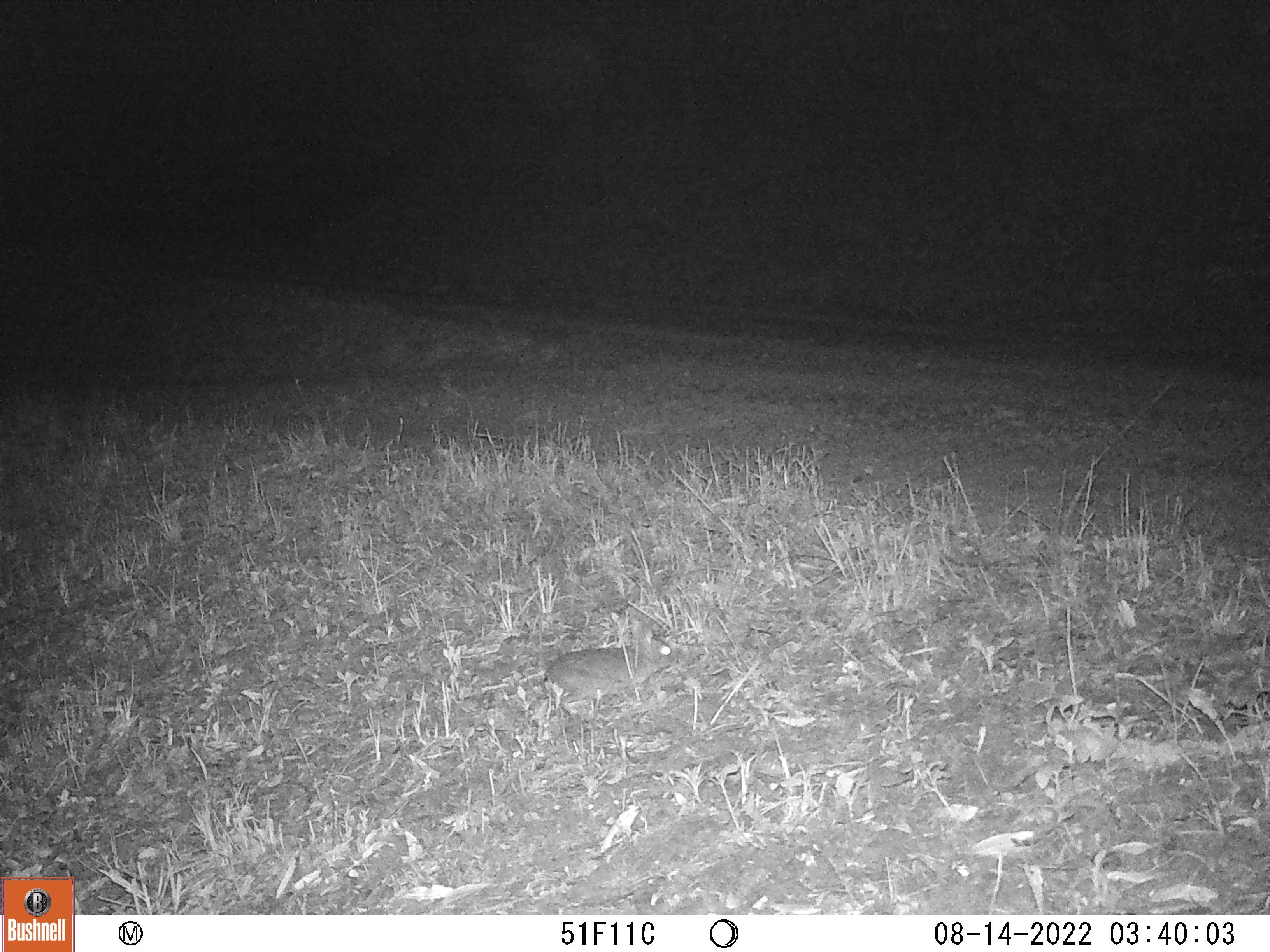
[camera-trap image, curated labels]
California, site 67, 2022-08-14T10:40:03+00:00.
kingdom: Animalia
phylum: Chordata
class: Mammalia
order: Lagomorpha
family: Leporidae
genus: Sylvilagus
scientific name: Sylvilagus bachmani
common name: brush rabbit